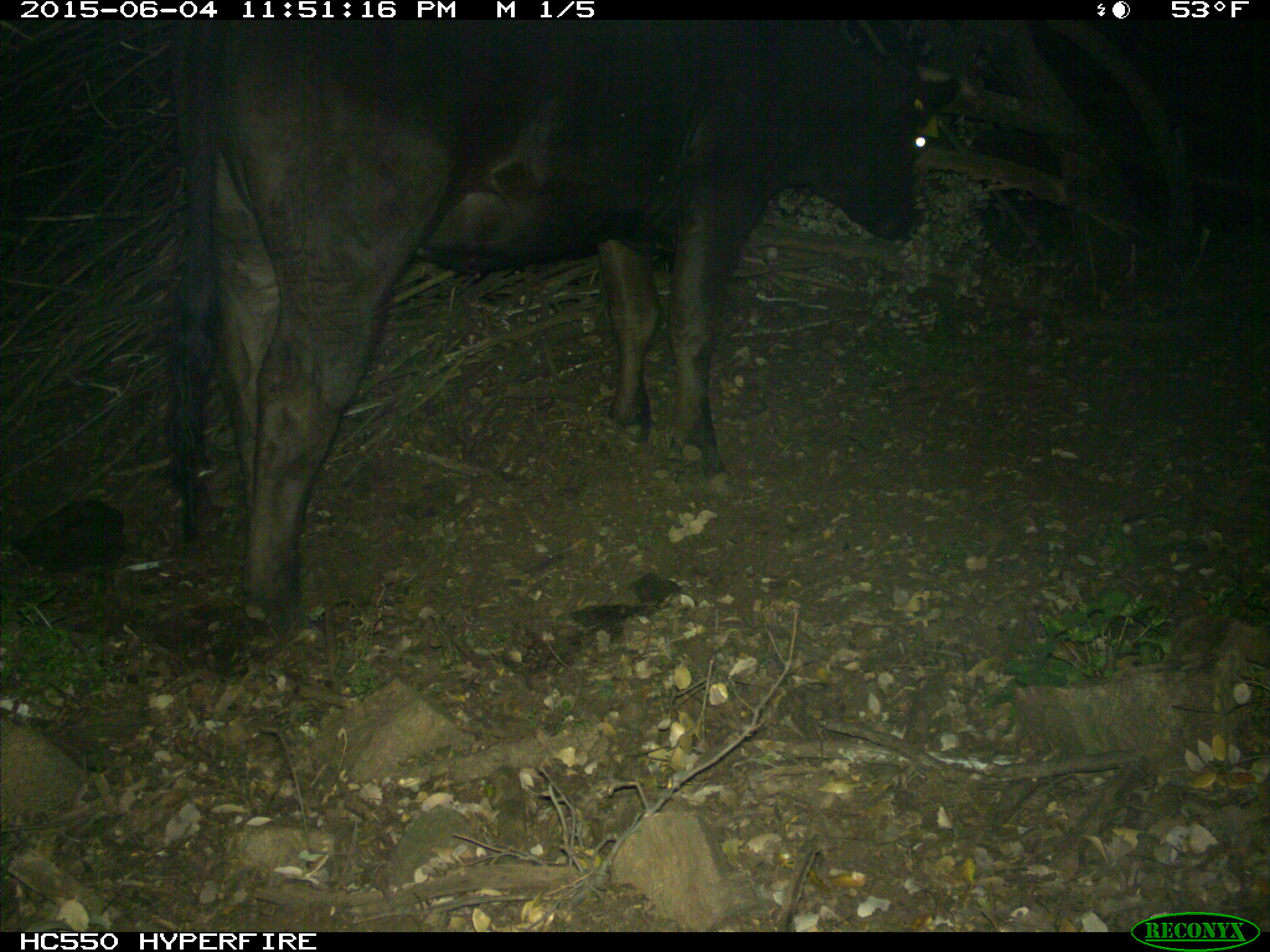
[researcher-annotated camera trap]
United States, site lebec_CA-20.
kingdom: Animalia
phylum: Chordata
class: Mammalia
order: Artiodactyla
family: Bovidae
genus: Bos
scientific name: Bos taurus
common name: domestic cow